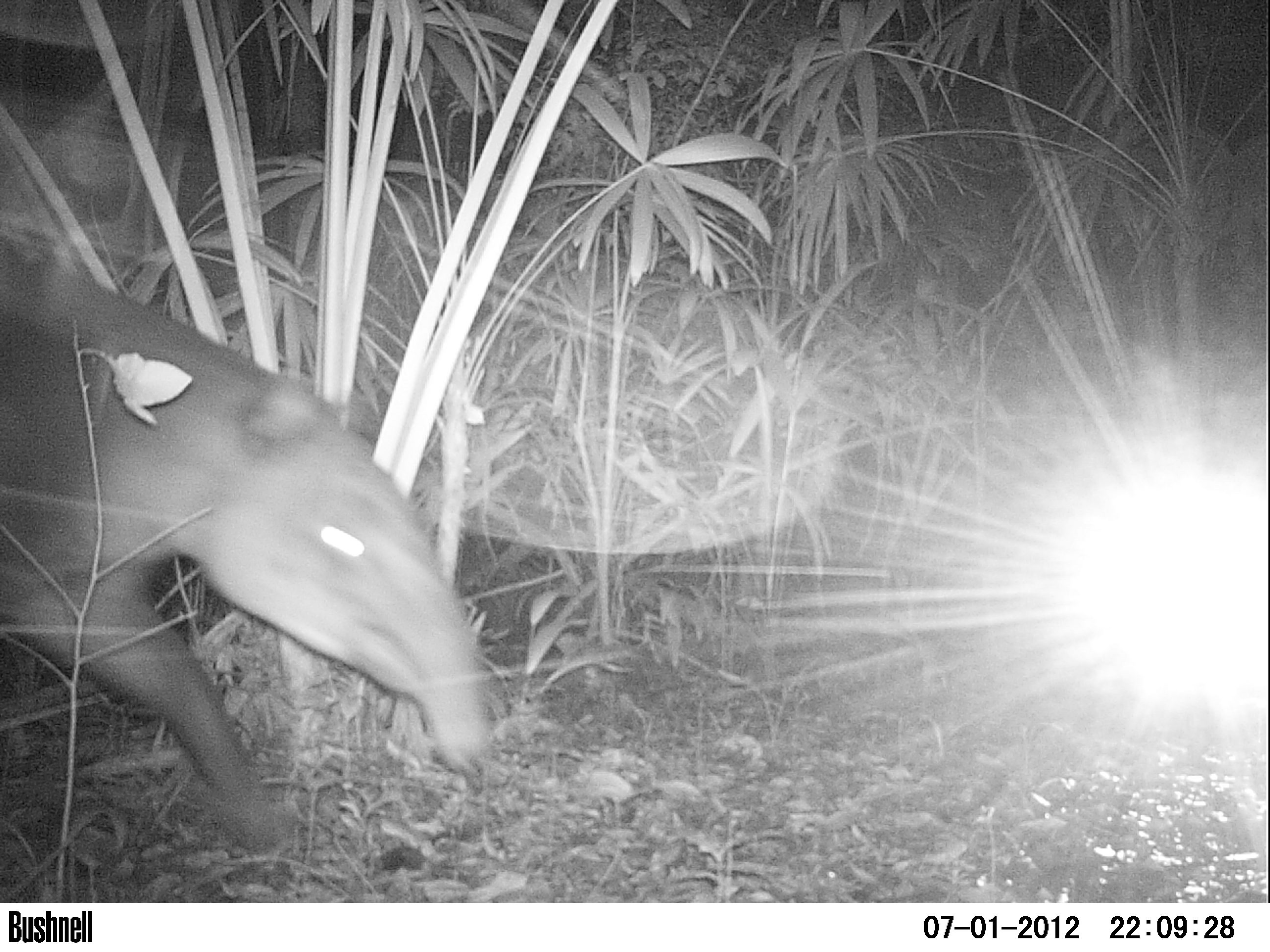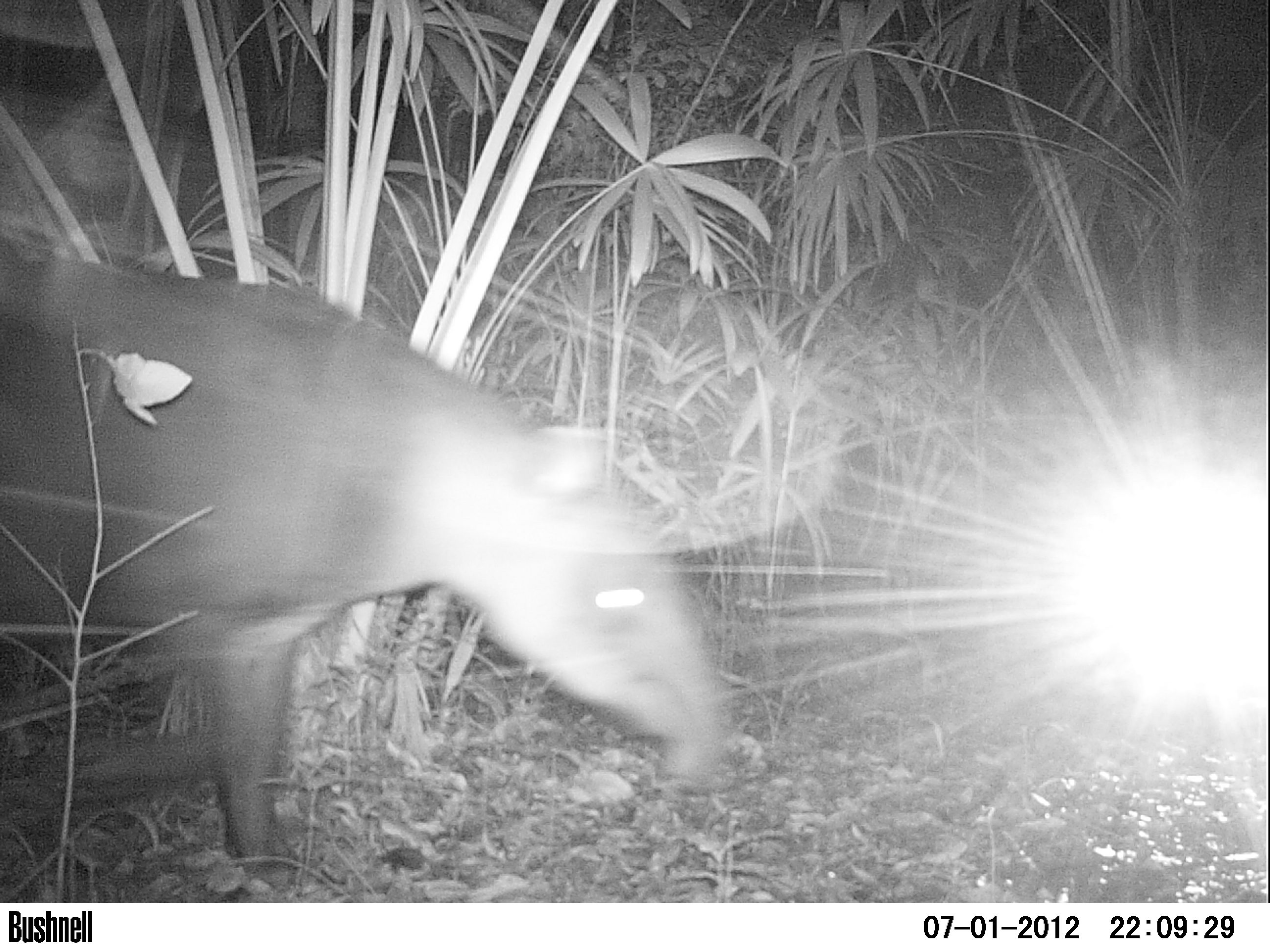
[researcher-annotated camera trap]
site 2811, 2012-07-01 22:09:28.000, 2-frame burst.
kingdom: Animalia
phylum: Chordata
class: Mammalia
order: Perissodactyla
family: Tapiridae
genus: Tapirus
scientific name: Tapirus bairdii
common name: baird's tapir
Tapirus bairdii (baird's tapir), count 1, age adult.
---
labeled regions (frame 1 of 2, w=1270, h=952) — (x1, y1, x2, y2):
tapirus bairdii: (0, 240, 494, 858)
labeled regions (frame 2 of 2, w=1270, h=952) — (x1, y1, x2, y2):
tapirus bairdii: (1, 240, 729, 885)